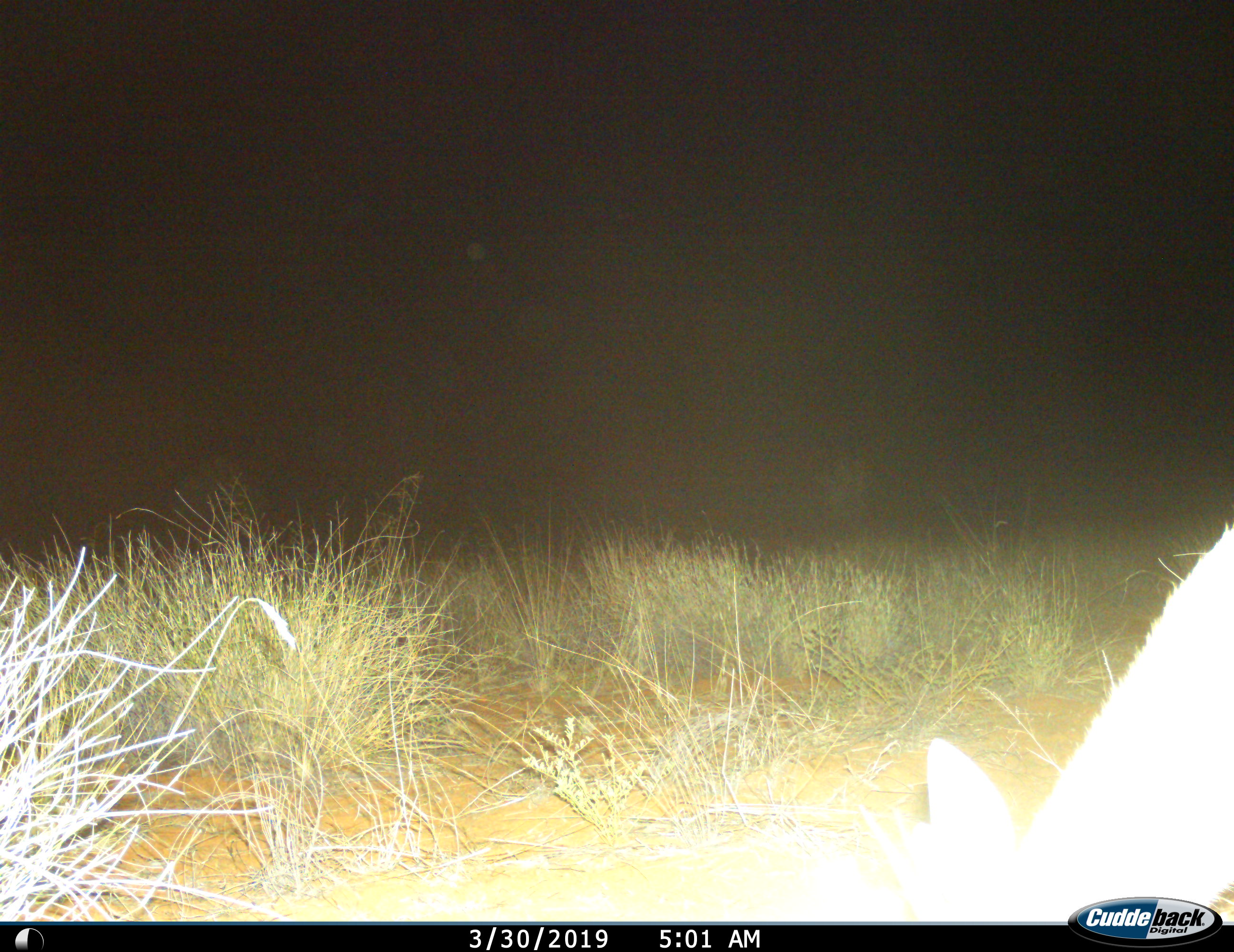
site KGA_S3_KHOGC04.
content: unidentified animal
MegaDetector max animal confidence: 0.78